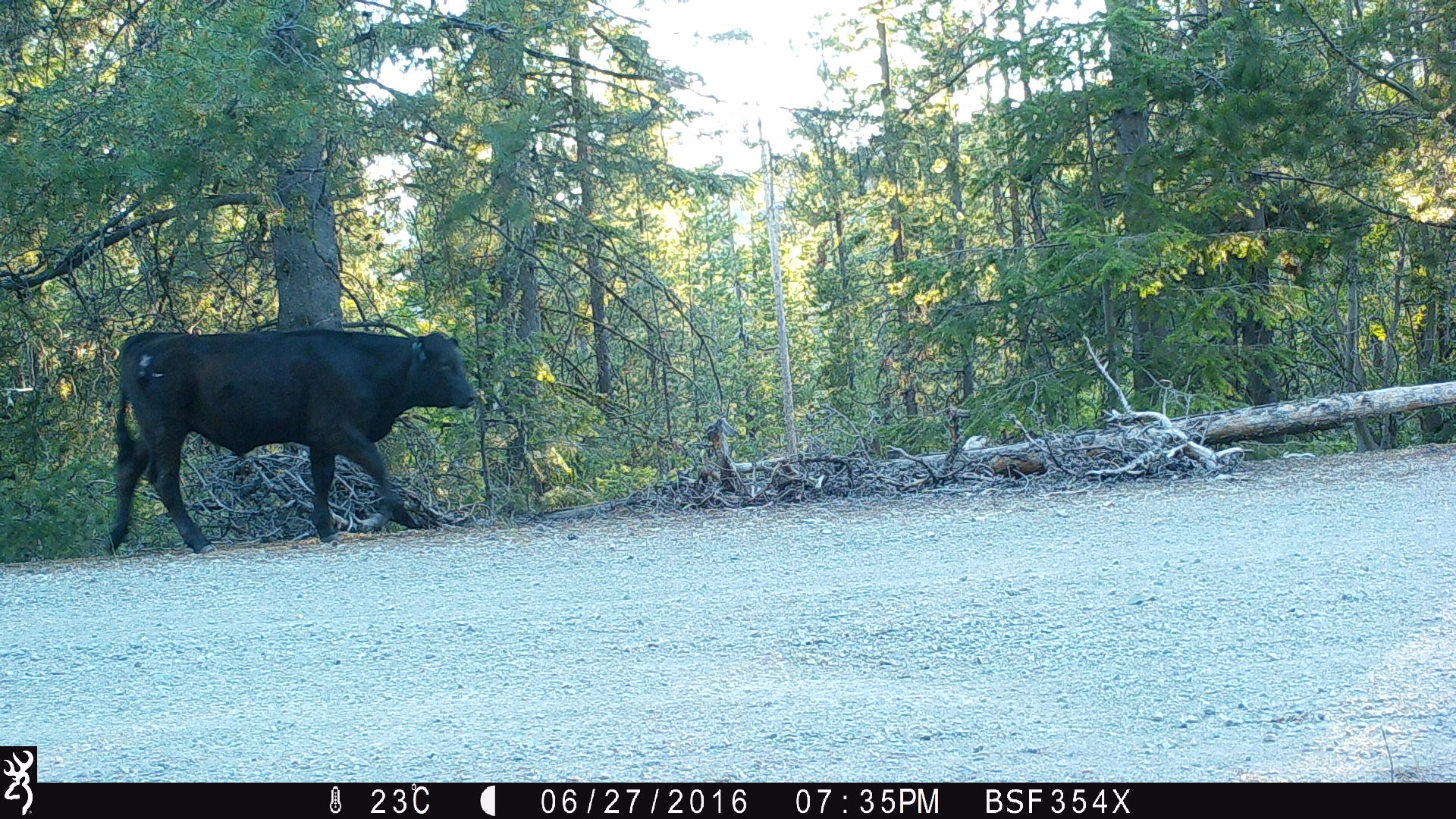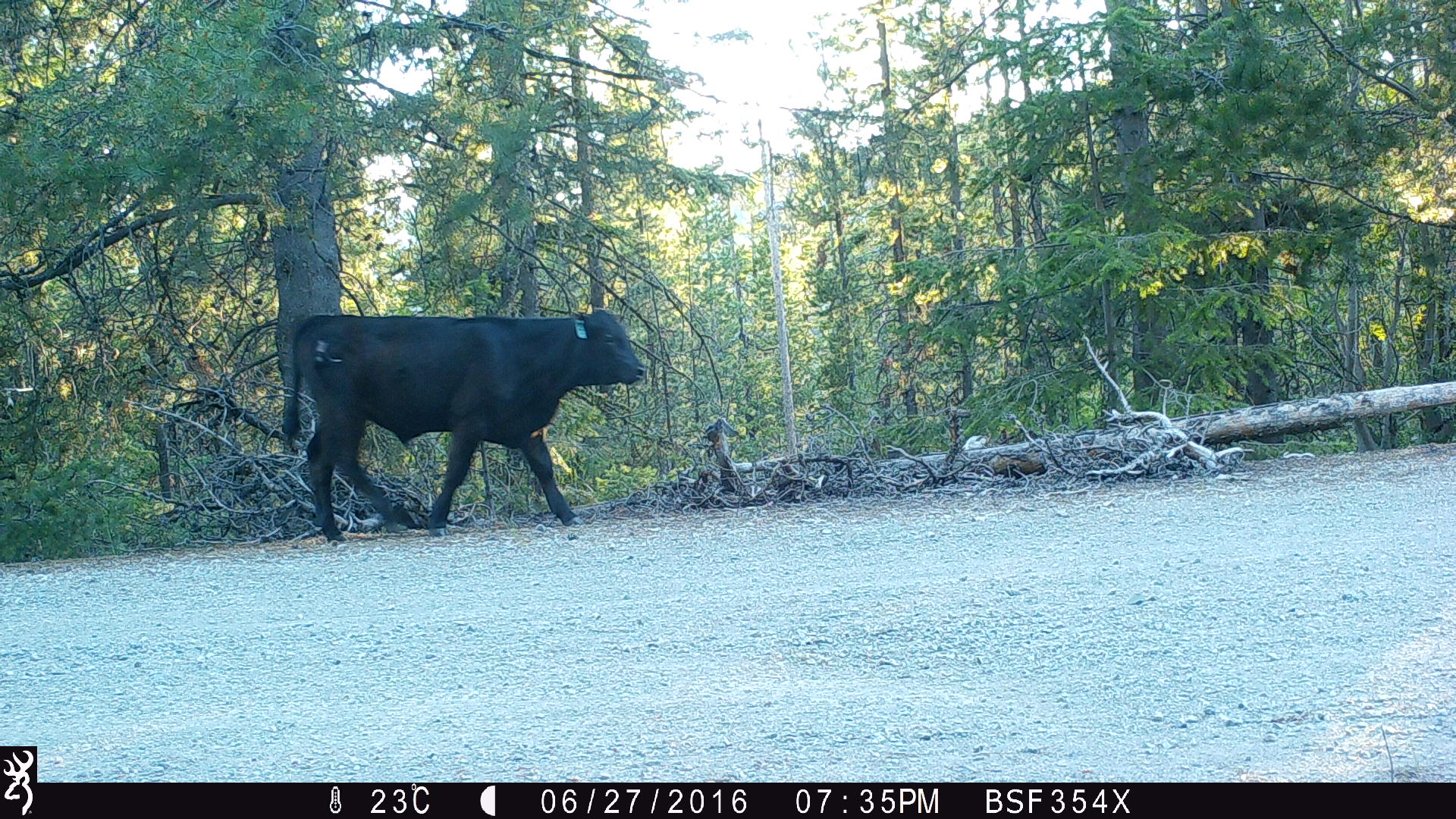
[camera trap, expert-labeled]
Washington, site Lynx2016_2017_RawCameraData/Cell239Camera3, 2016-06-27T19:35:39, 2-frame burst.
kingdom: Animalia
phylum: Chordata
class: Mammalia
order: Artiodactyla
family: Bovidae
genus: Bos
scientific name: Bos taurus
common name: domestic cattle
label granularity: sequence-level